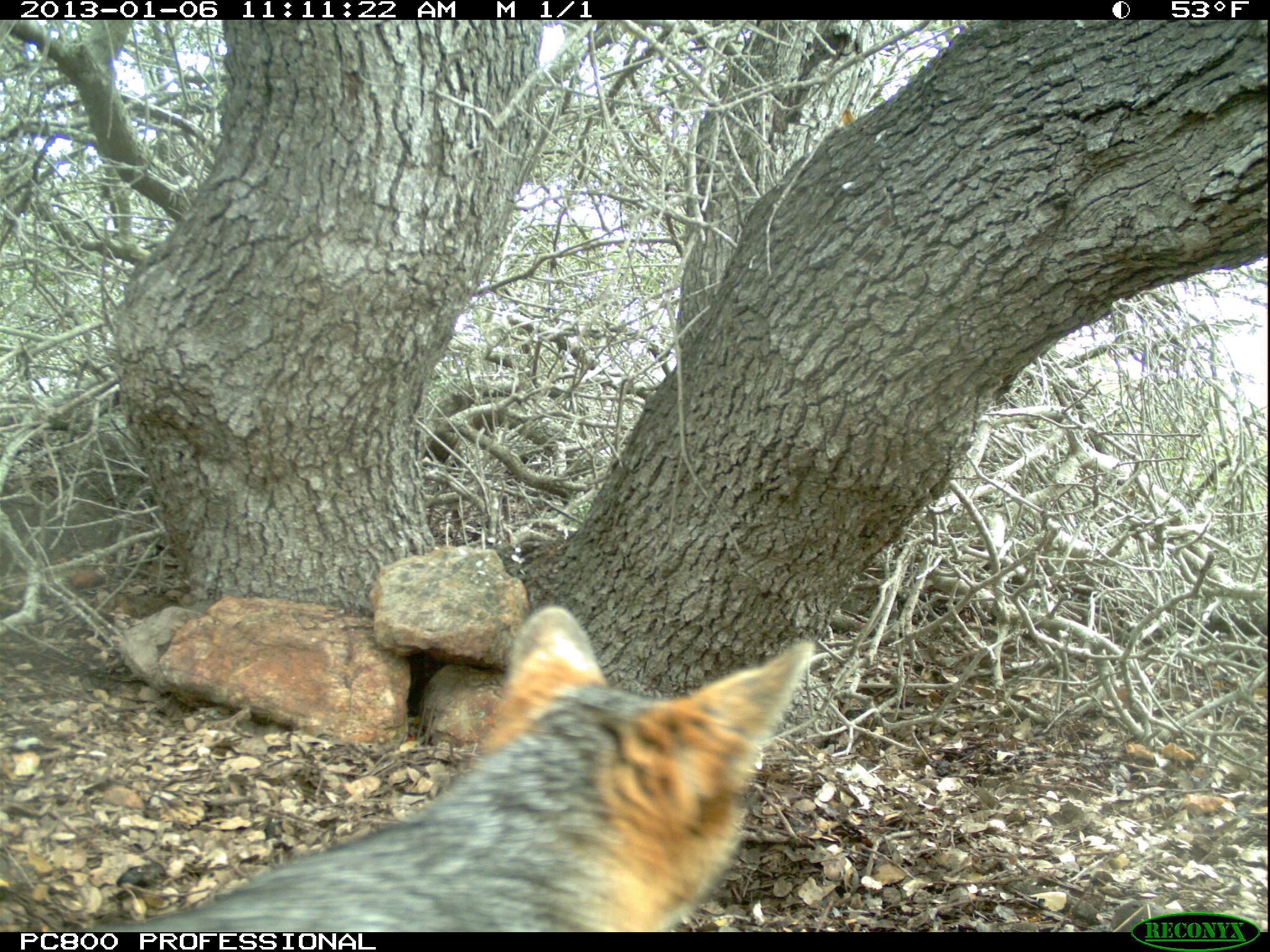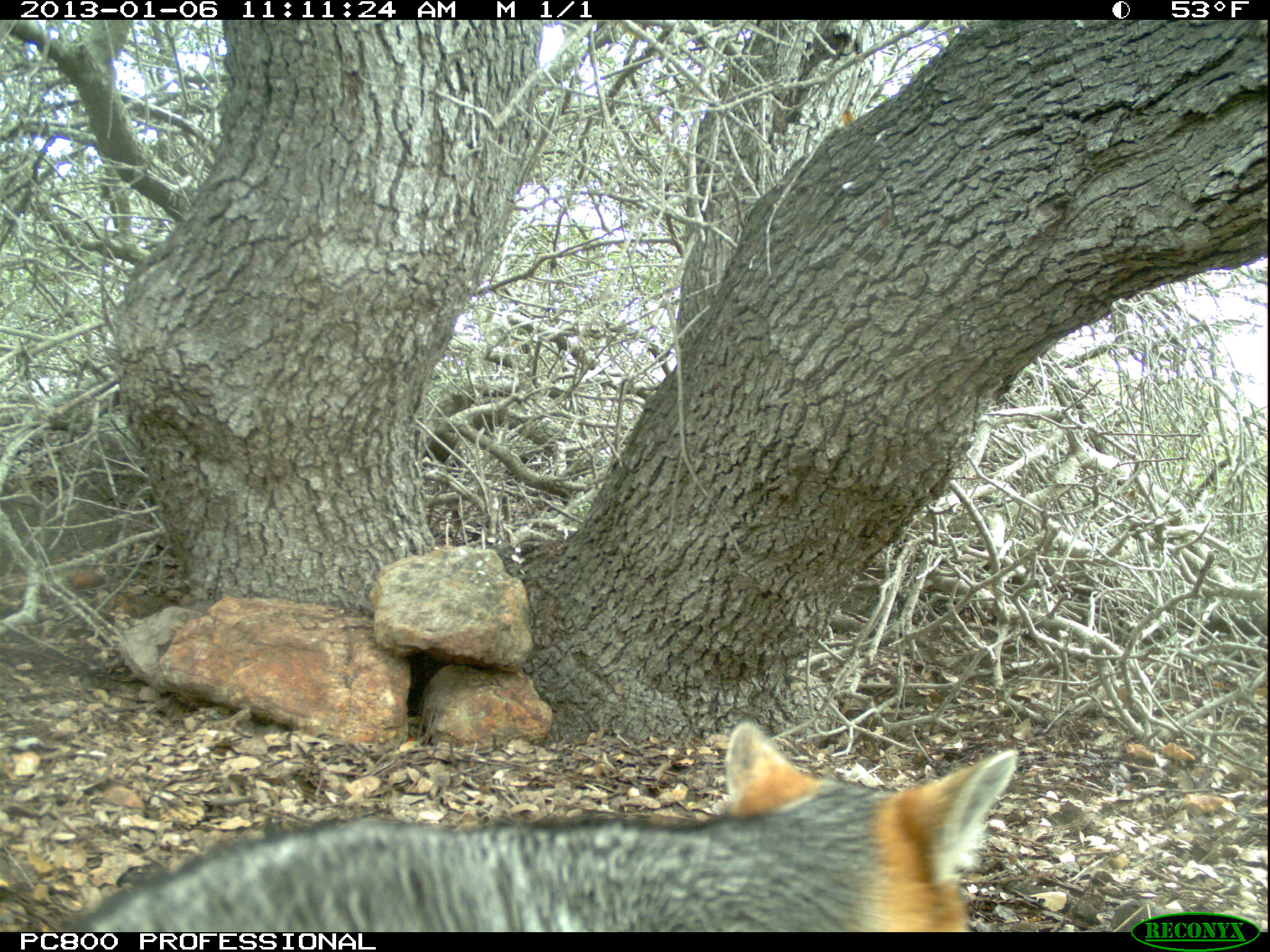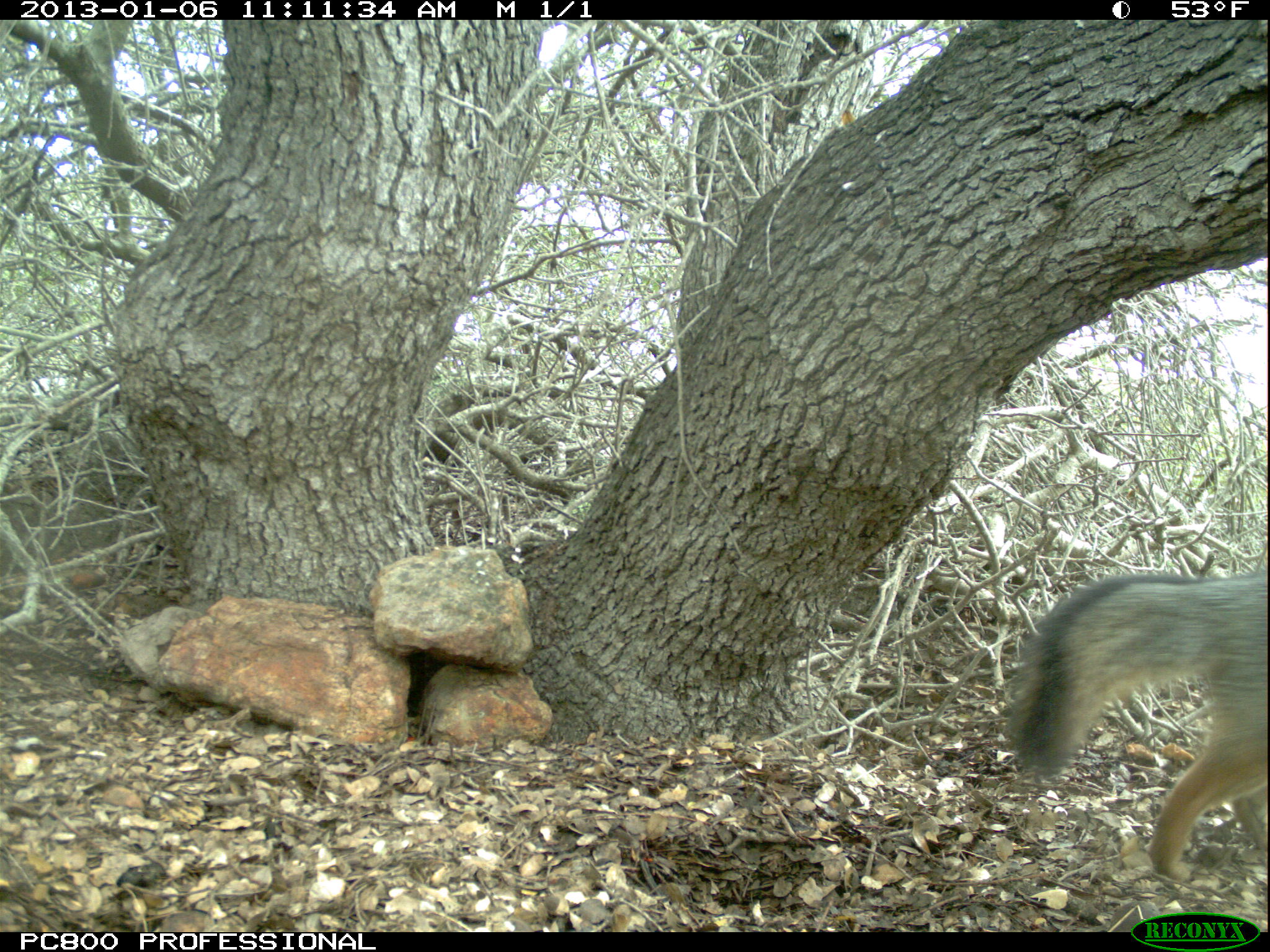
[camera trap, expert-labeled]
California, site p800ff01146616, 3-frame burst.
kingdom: Animalia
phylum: Chordata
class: Mammalia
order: Carnivora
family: Canidae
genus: Urocyon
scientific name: Urocyon littoralis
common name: island fox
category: fox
Fox (island fox) (Urocyon littoralis).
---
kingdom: Animalia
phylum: Chordata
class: Mammalia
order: Rodentia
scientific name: Rodentia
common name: rodent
Rodent (Rodentia).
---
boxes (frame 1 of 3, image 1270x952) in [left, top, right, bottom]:
fox: [83, 604, 815, 932]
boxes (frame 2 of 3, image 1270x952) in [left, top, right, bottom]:
fox: [64, 713, 1017, 931]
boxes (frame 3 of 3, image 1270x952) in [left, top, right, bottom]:
rodent: [1006, 570, 1269, 884]